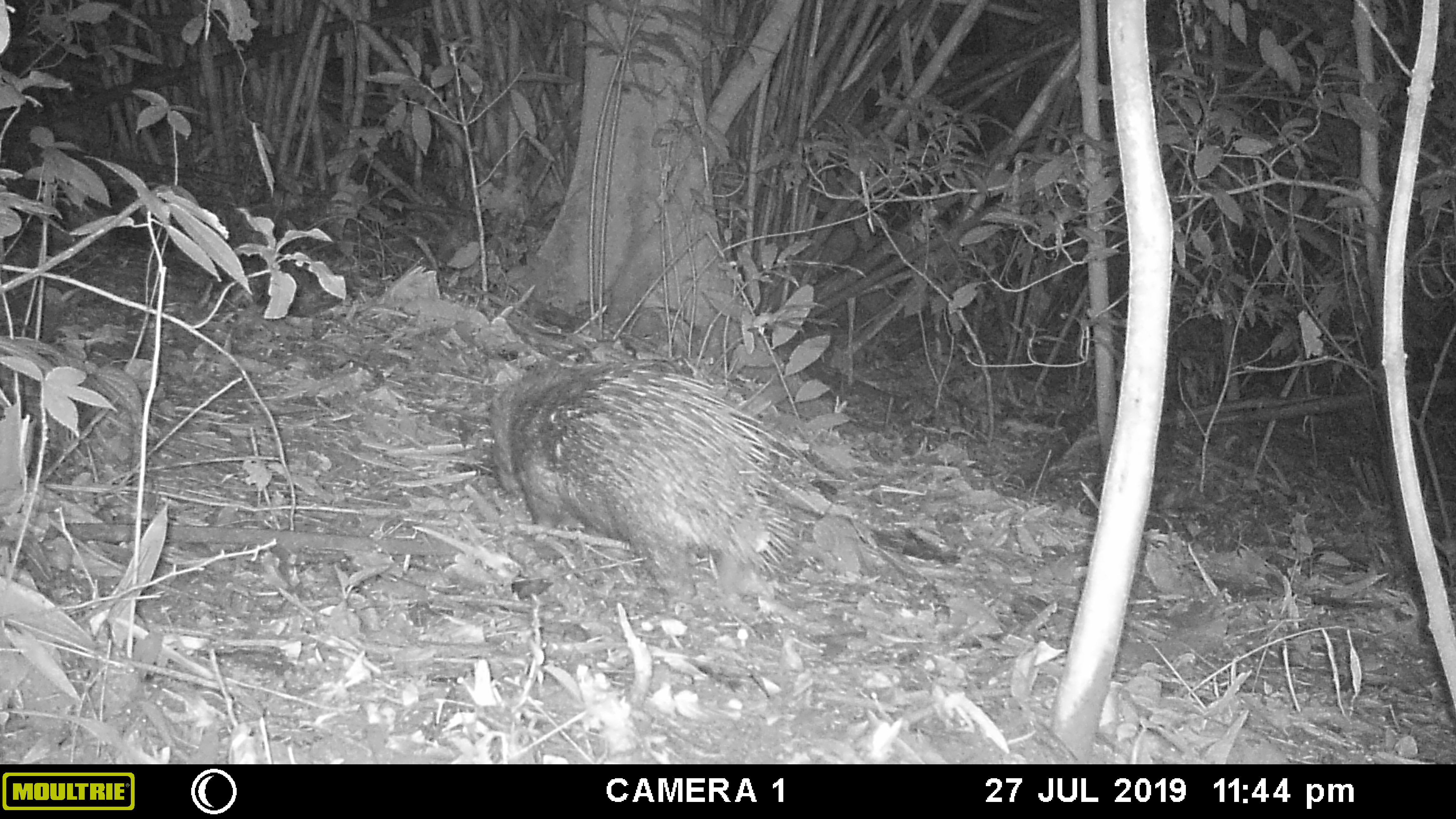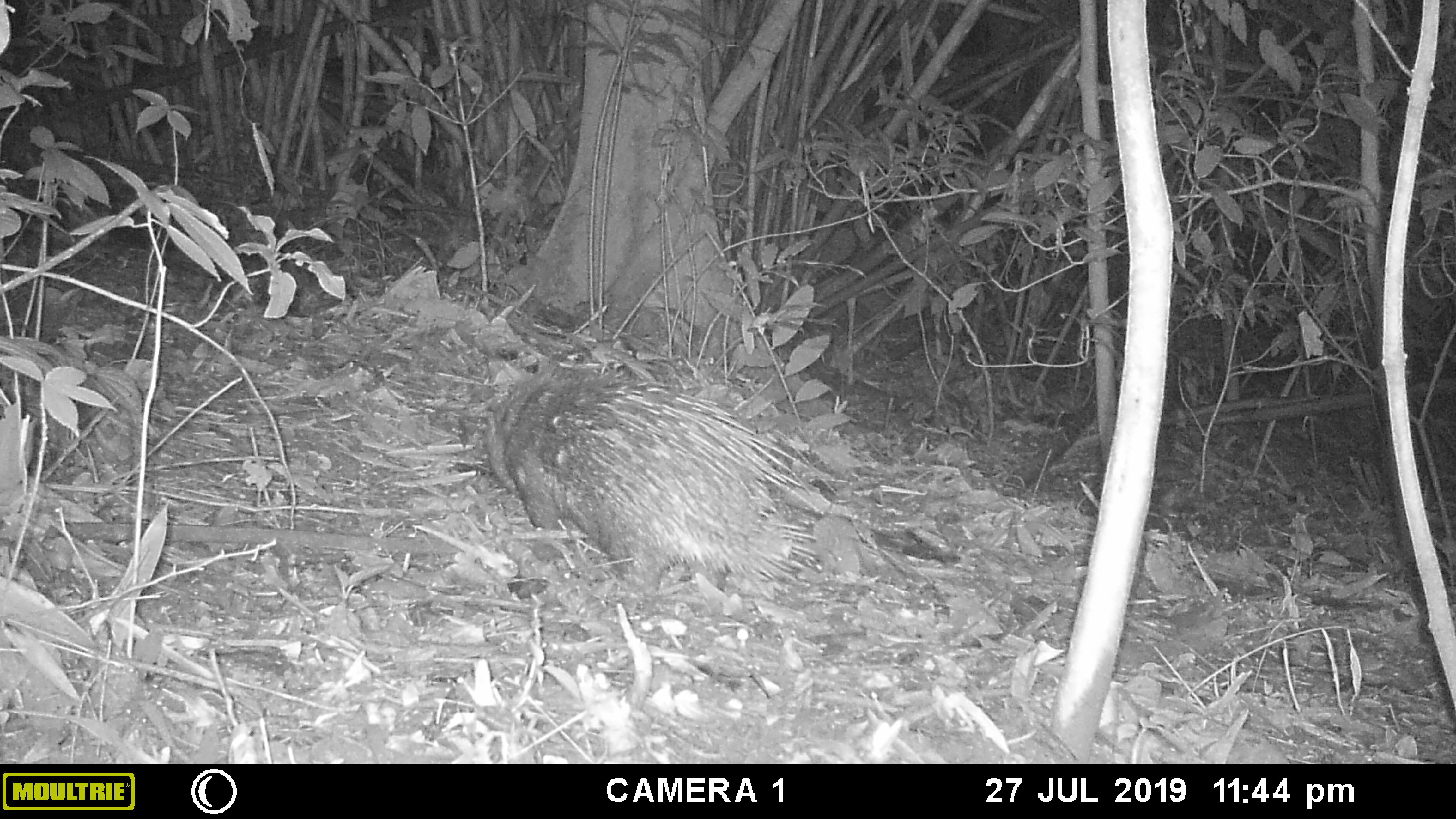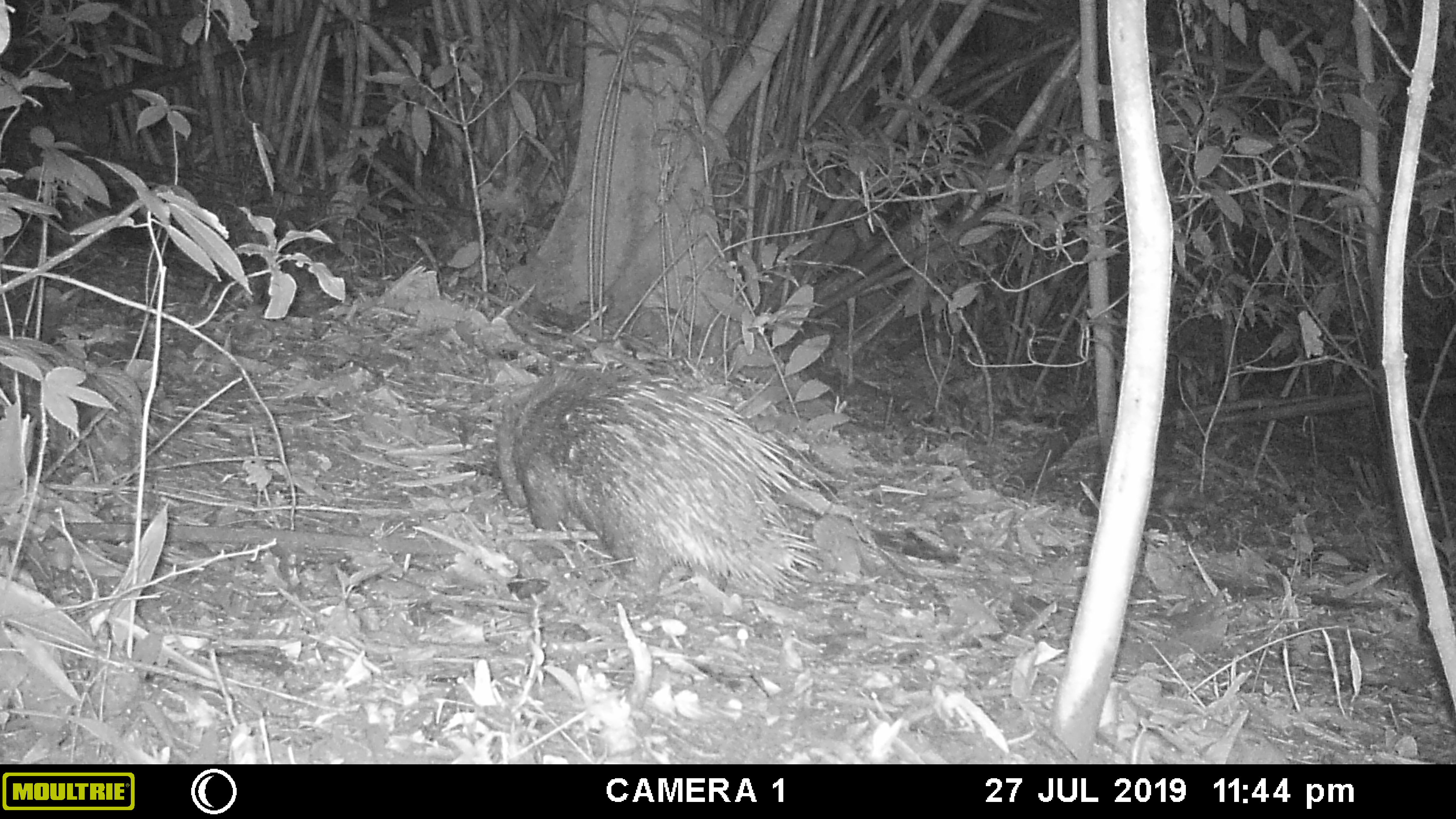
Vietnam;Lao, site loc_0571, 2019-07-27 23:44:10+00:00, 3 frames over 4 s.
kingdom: Animalia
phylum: Chordata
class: Mammalia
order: Rodentia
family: Hystricidae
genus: Hystrix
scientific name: Hystrix brachyura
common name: malayan porcupine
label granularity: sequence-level